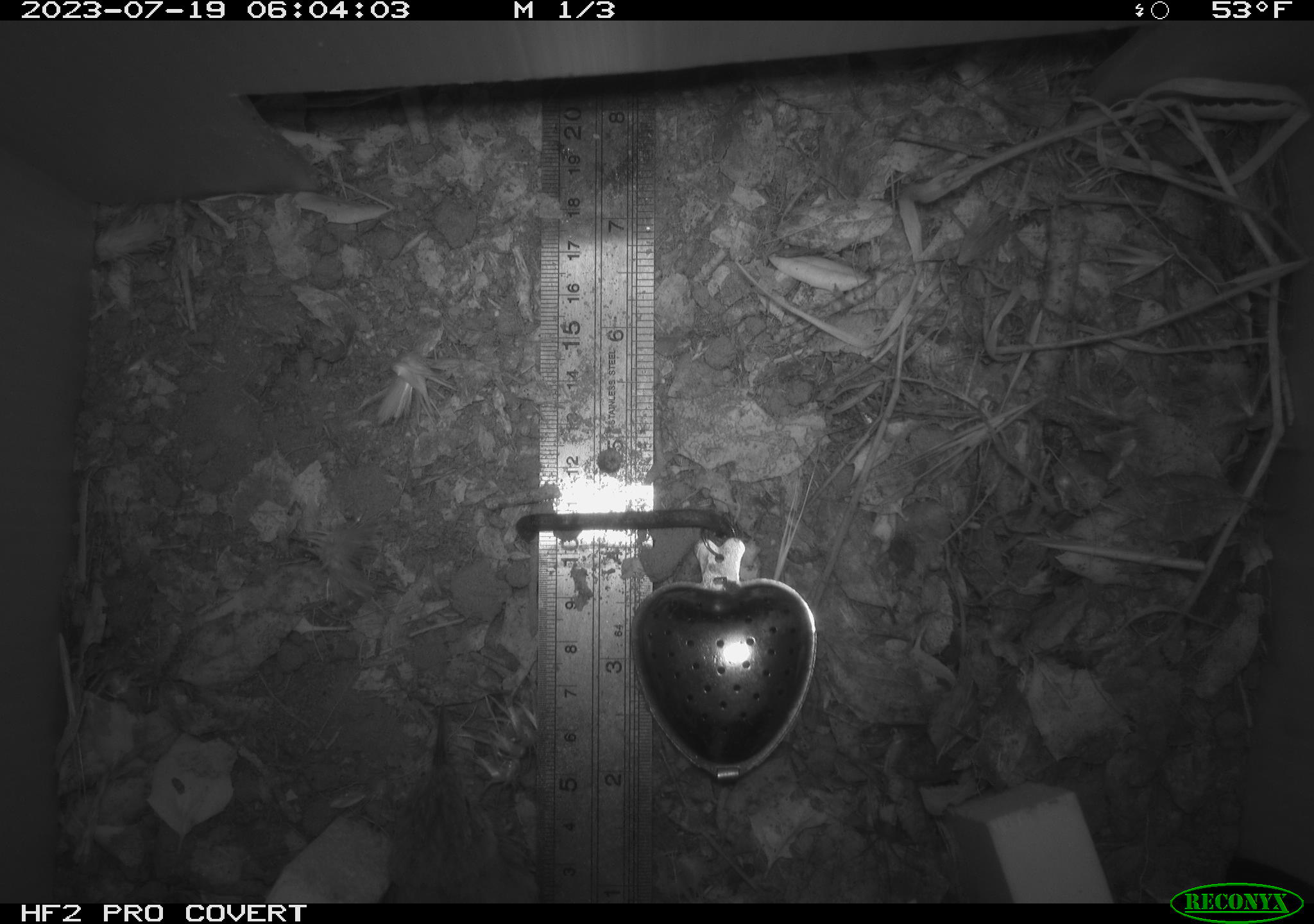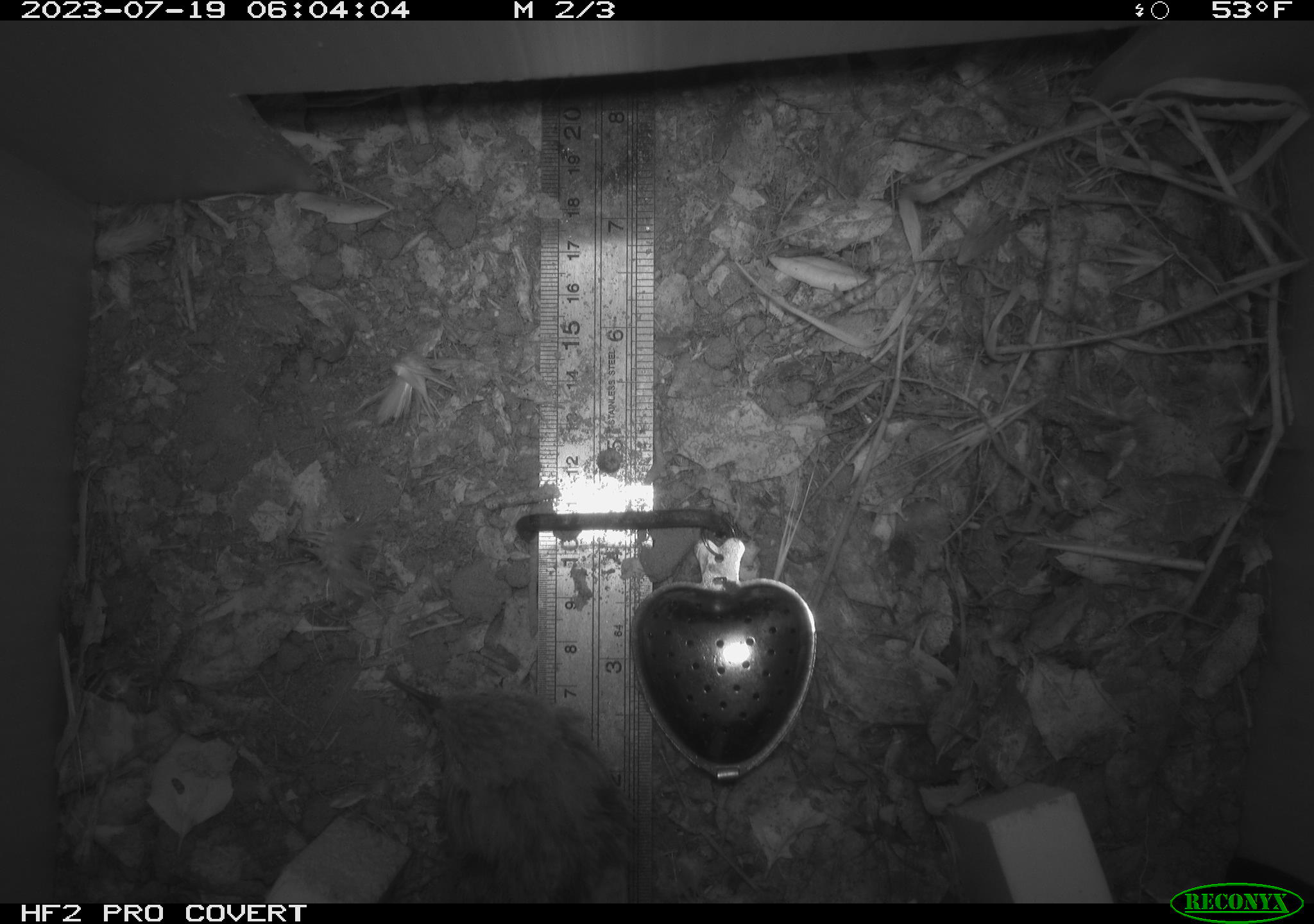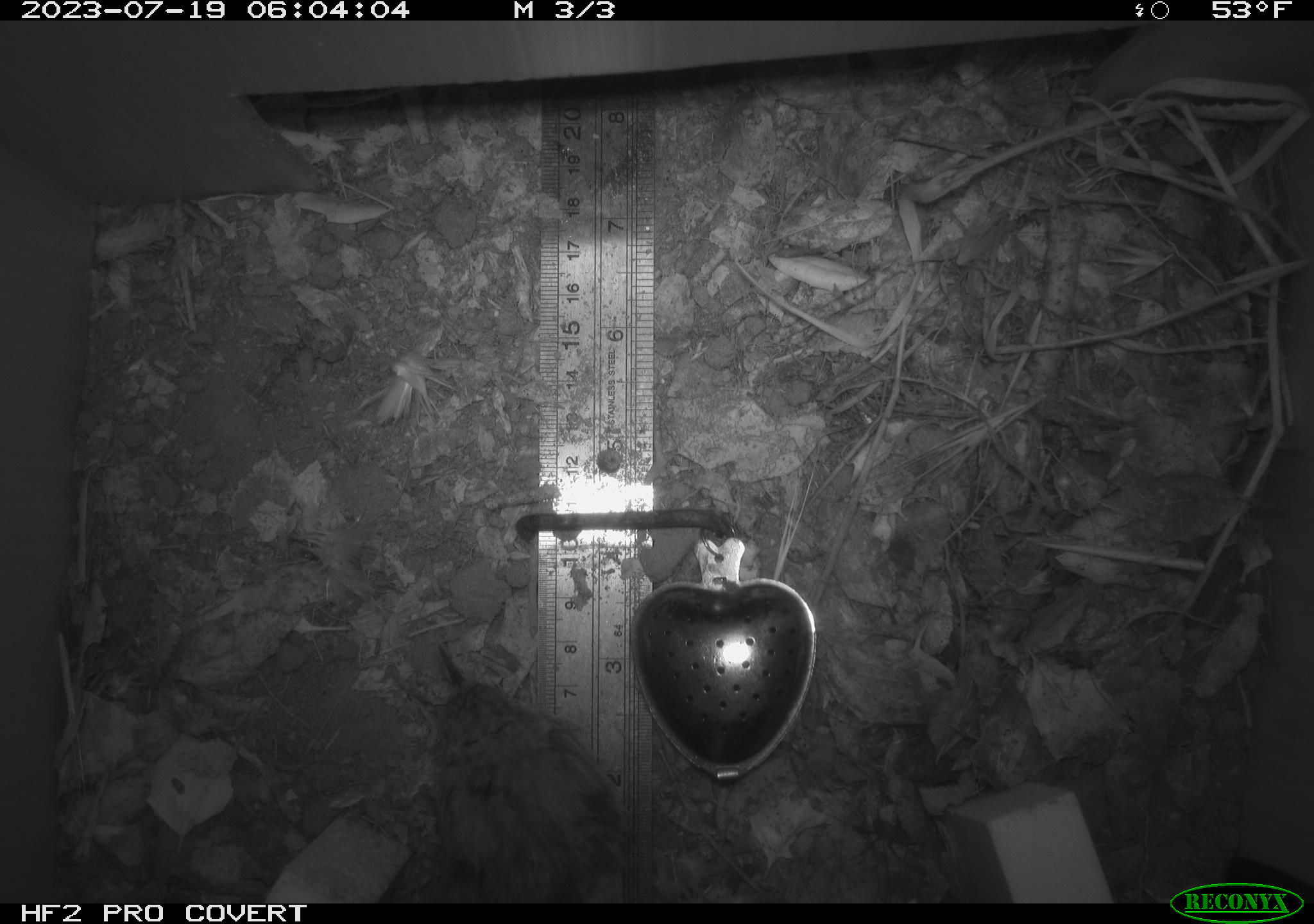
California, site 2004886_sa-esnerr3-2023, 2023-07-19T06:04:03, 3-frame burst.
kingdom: Animalia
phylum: Chordata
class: Aves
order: Passeriformes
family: Troglodytidae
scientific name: Troglodytidae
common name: wren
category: troglodytidae family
Troglodytidae family (wren) (Troglodytidae).